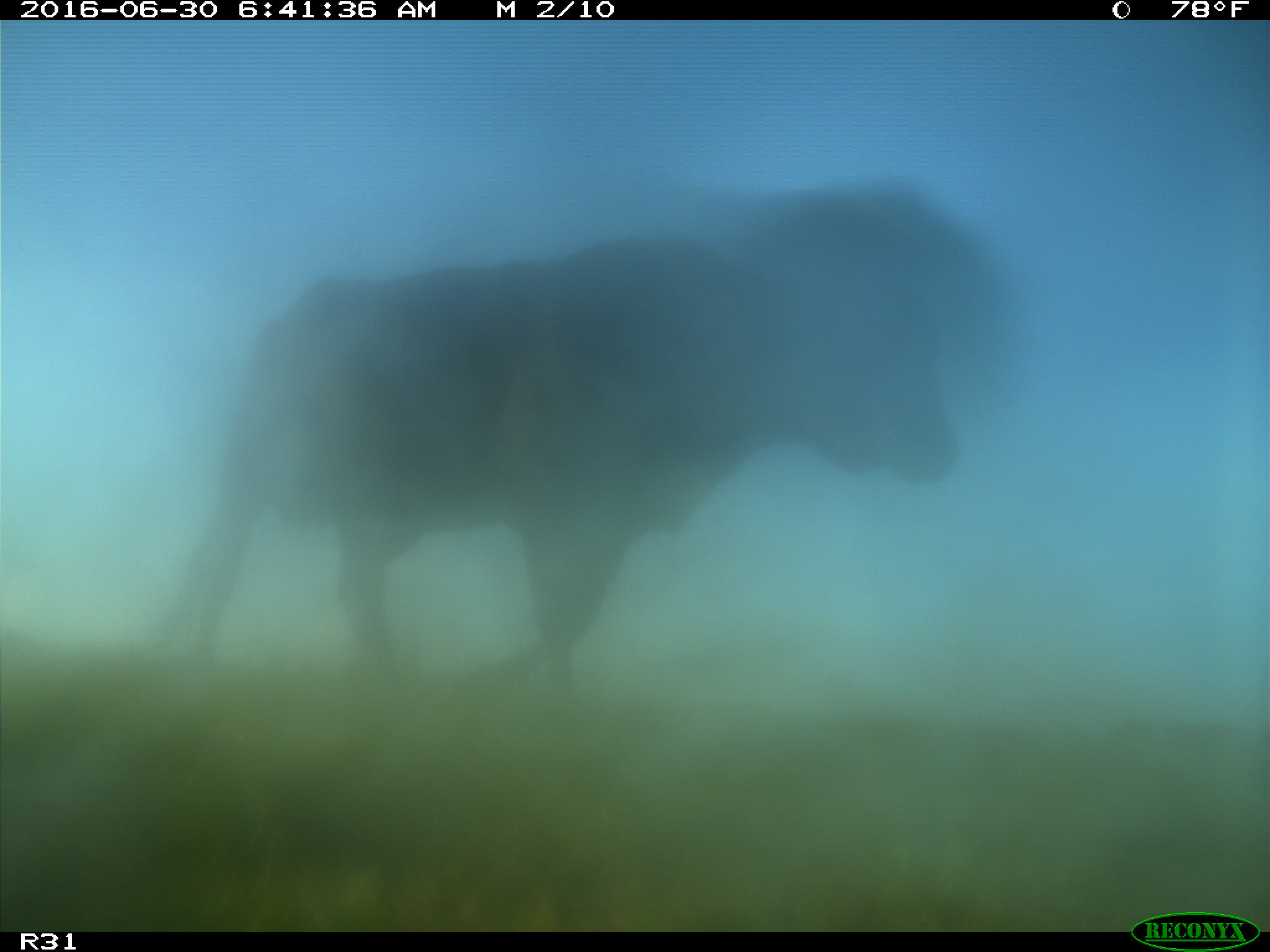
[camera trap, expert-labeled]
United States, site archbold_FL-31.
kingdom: Animalia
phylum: Chordata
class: Mammalia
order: Artiodactyla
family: Bovidae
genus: Bos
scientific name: Bos taurus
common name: domestic cow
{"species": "Bos taurus (domestic cow)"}